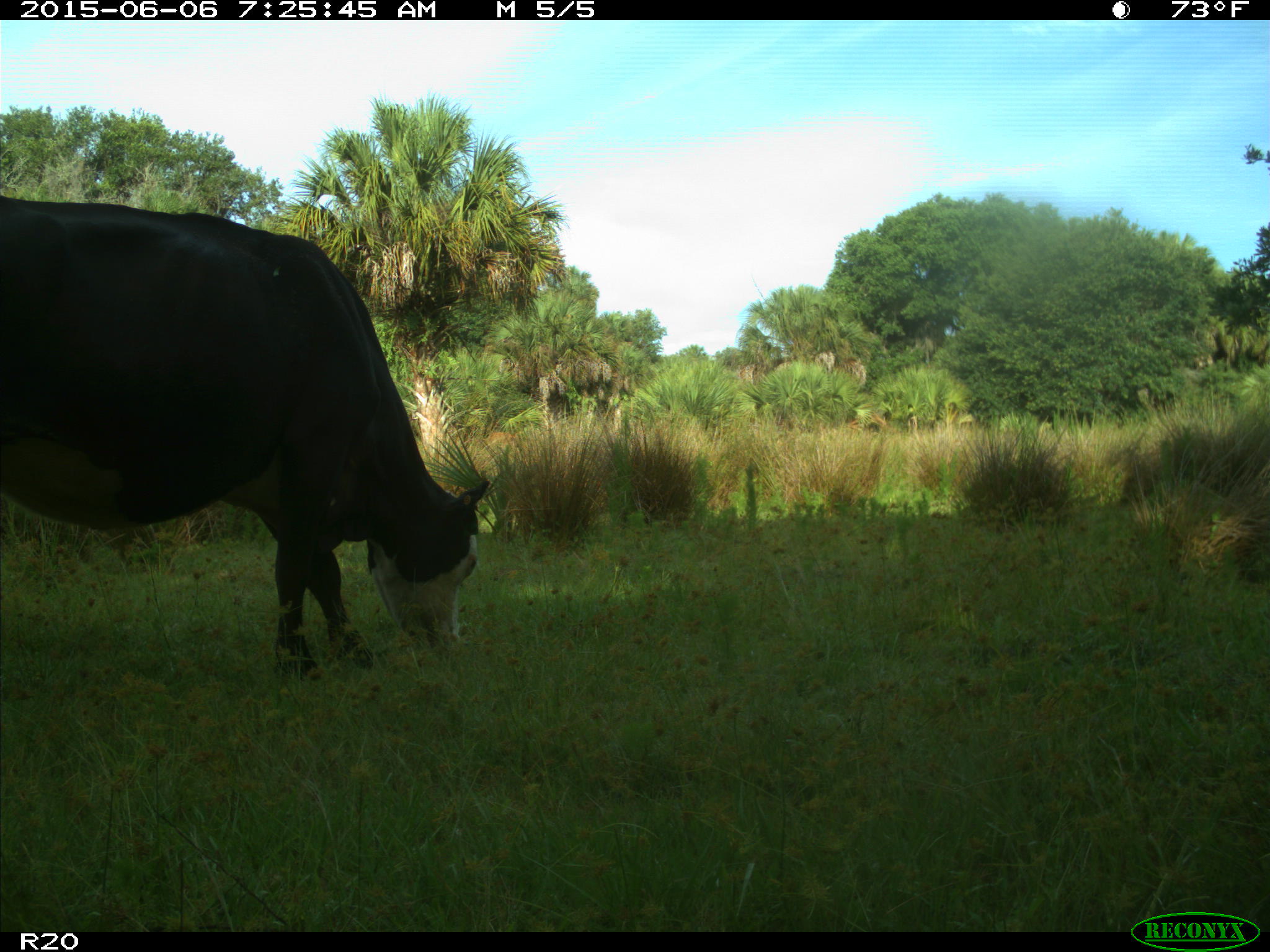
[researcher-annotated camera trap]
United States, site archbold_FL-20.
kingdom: Animalia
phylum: Chordata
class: Mammalia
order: Artiodactyla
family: Bovidae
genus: Bos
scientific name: Bos taurus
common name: domestic cow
Bos taurus (domestic cow).